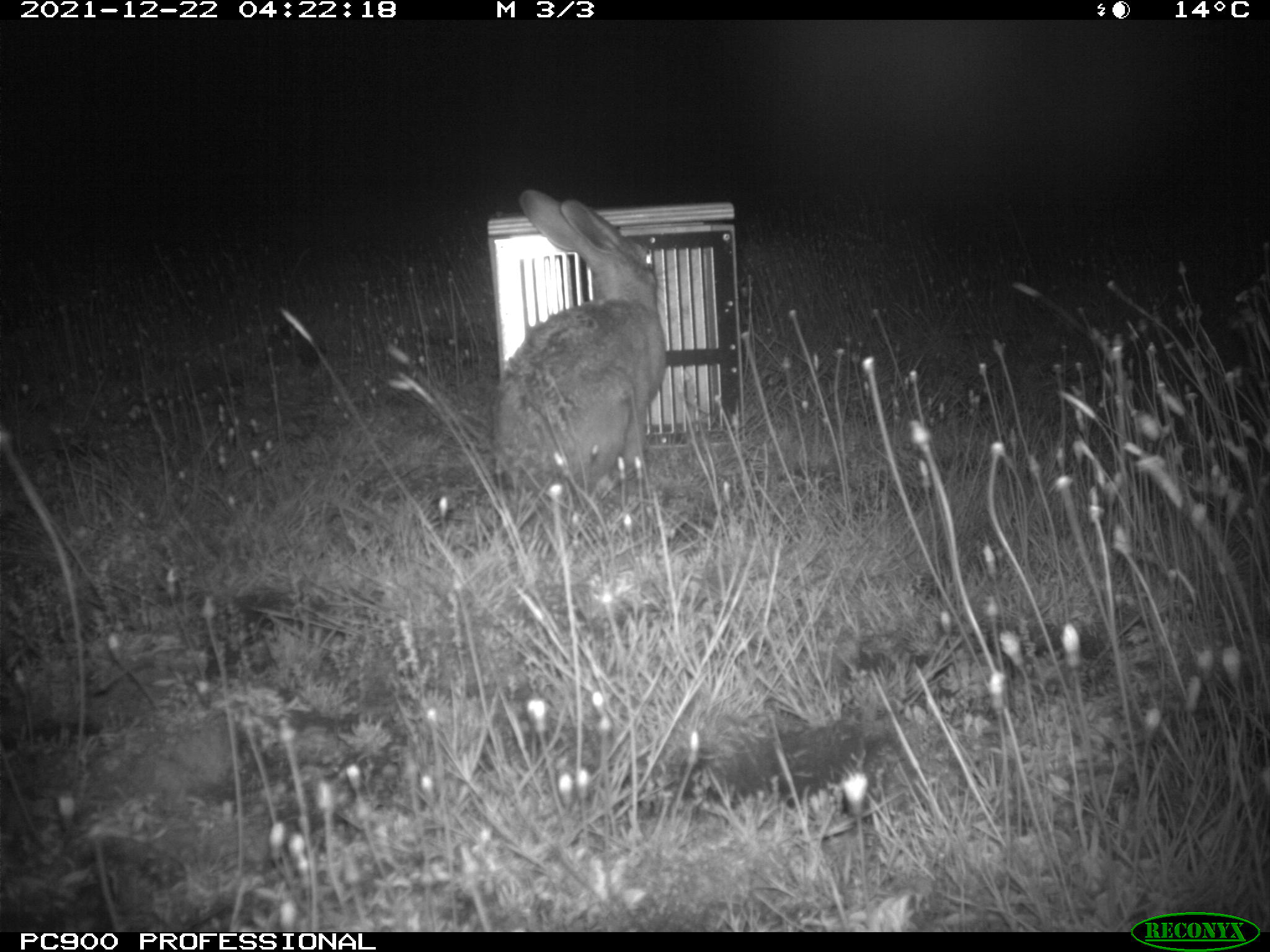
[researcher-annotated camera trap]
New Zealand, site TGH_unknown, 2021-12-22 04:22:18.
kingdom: Animalia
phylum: Chordata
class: Mammalia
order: Lagomorpha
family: Leporidae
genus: Oryctolagus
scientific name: Oryctolagus cuniculus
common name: european rabbit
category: rabbit